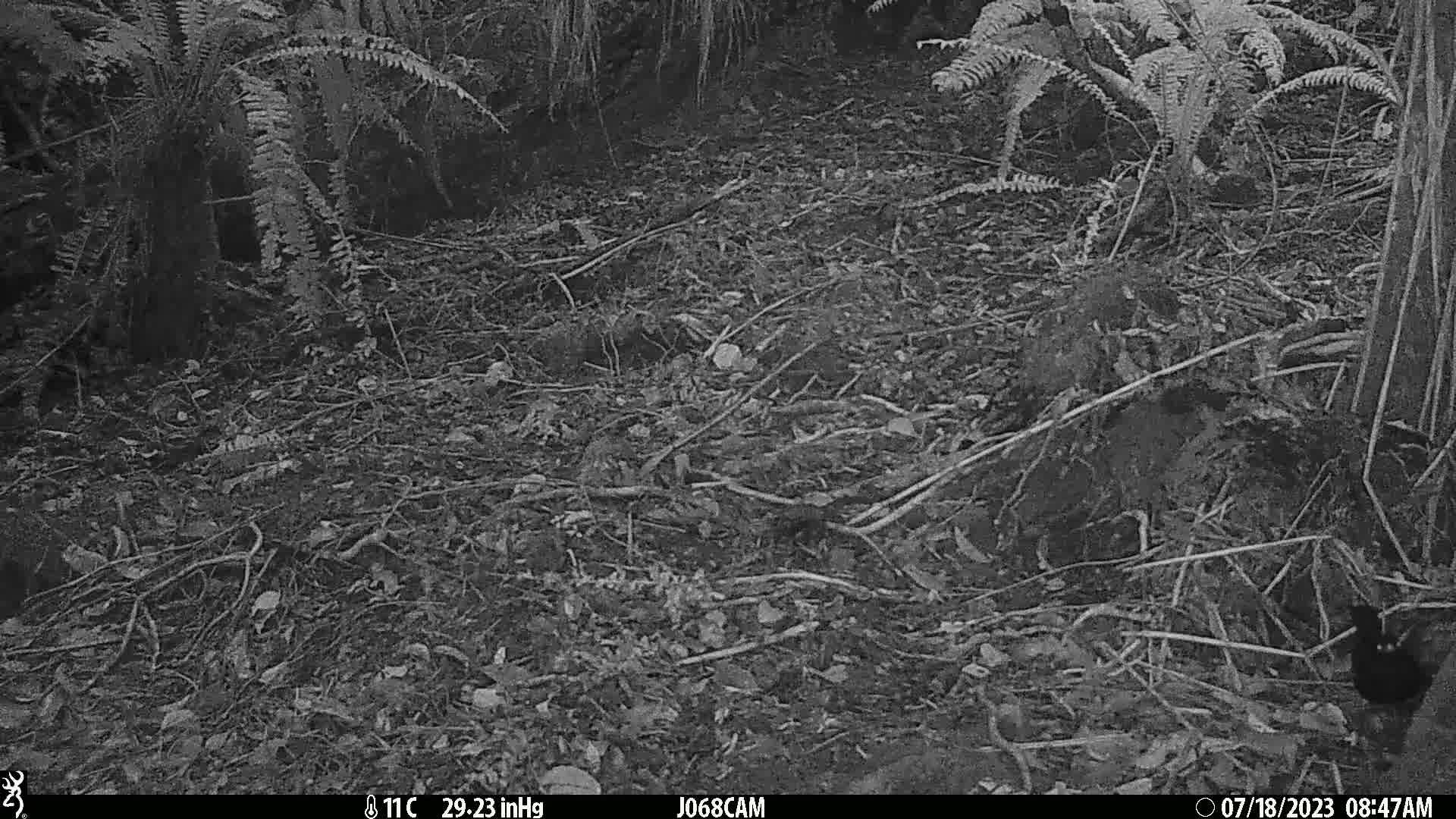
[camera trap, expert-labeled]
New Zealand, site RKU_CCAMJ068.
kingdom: Animalia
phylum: Chordata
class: Aves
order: Passeriformes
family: Turdidae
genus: Turdus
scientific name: Turdus merula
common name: eurasian blackbird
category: blackbird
Blackbird (eurasian blackbird) (Turdus merula).